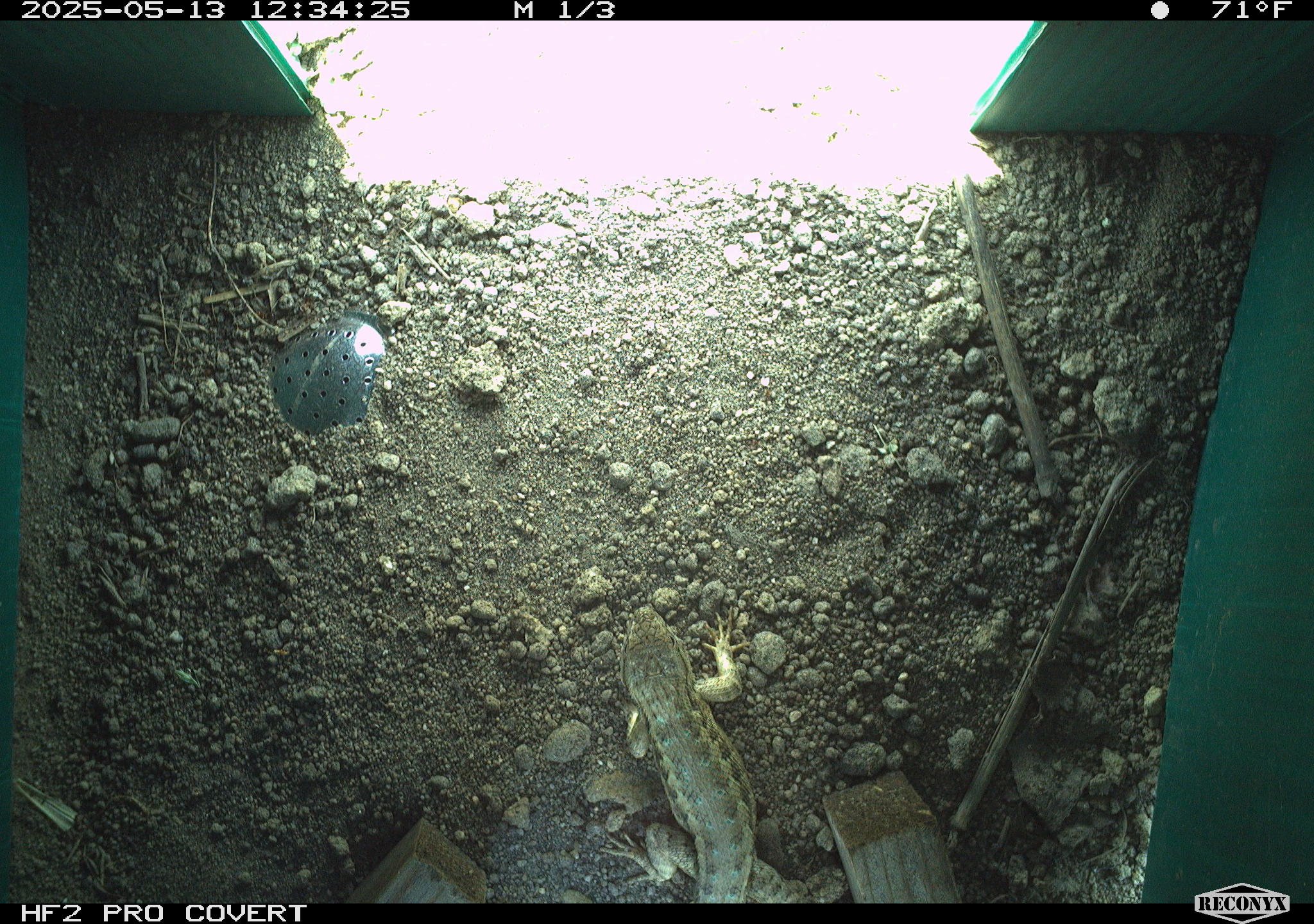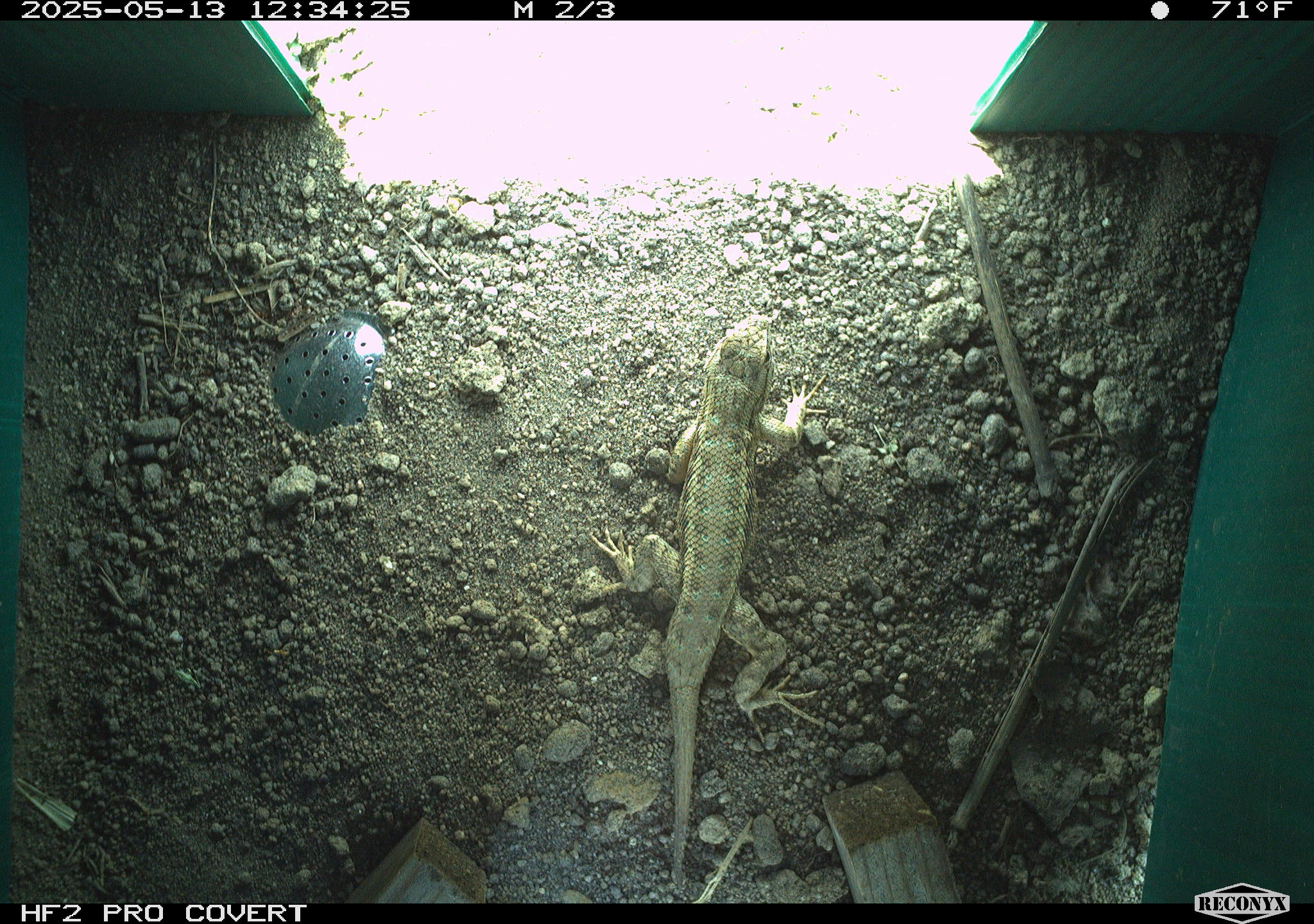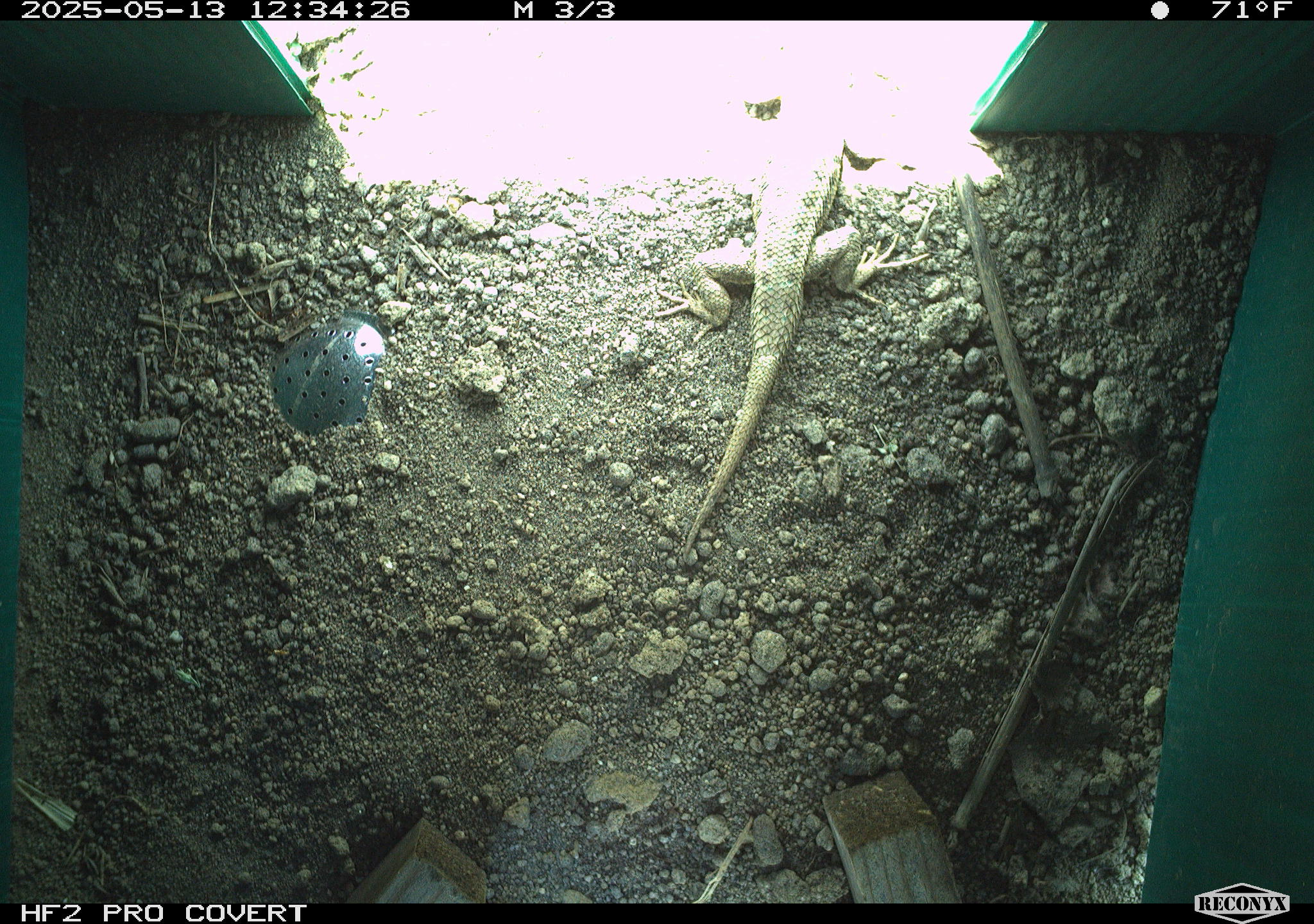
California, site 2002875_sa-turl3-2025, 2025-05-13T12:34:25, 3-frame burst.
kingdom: Animalia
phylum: Chordata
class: Reptilia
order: Squamata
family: Phrynosomatidae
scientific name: Phrynosomatidae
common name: north american spiny lizards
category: sceloporus/uta species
Sceloporus/uta species (north american spiny lizards) (Phrynosomatidae).